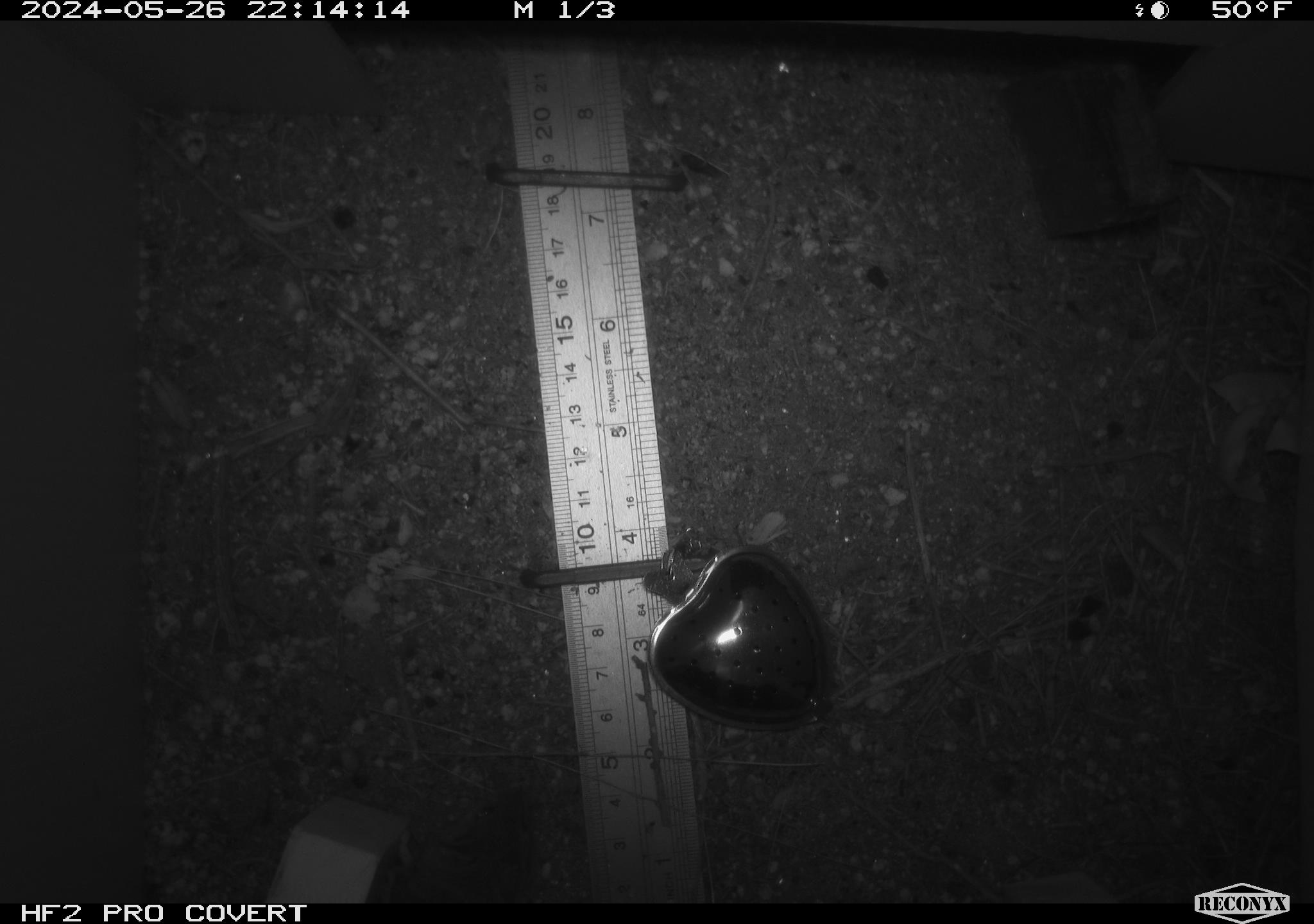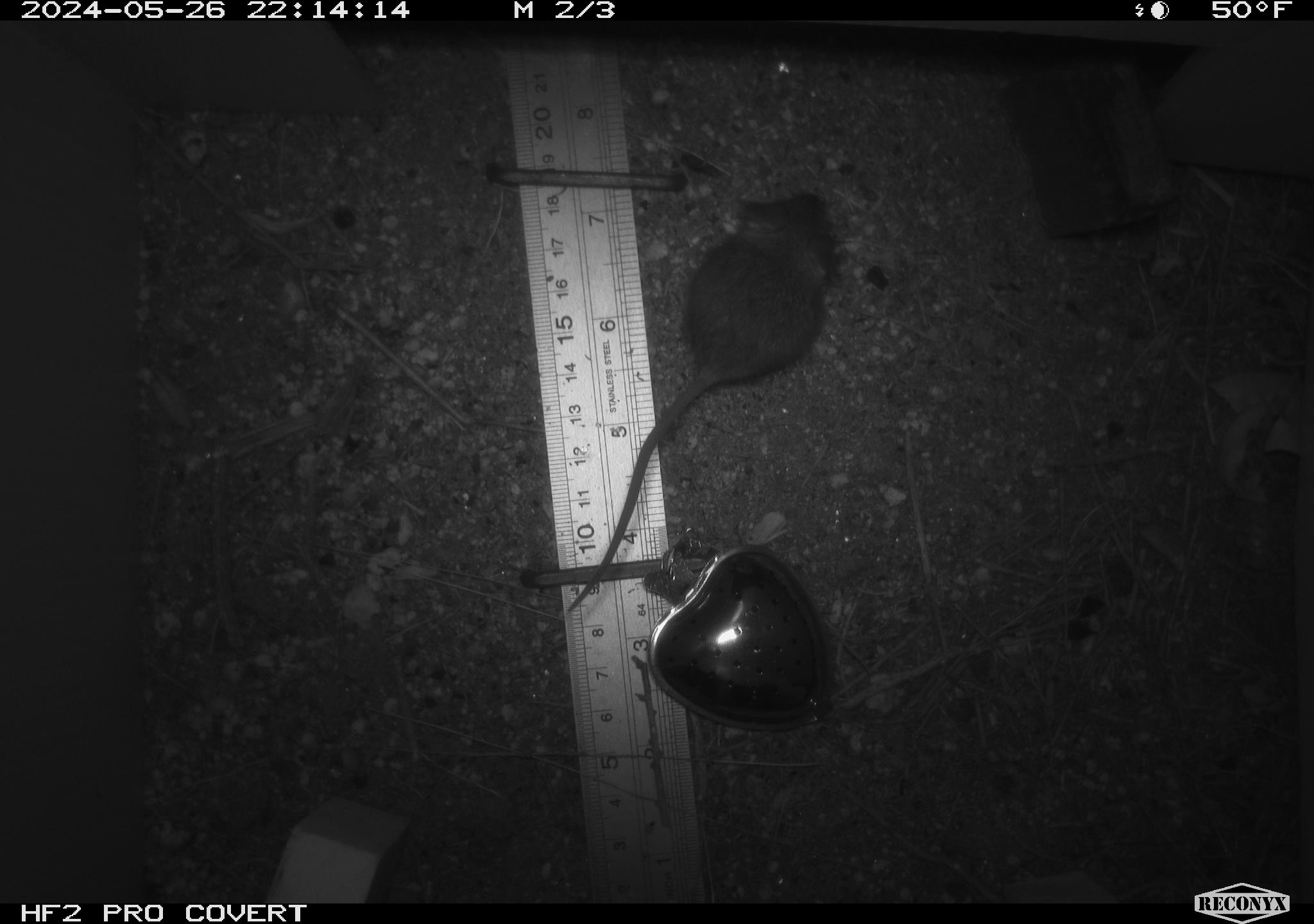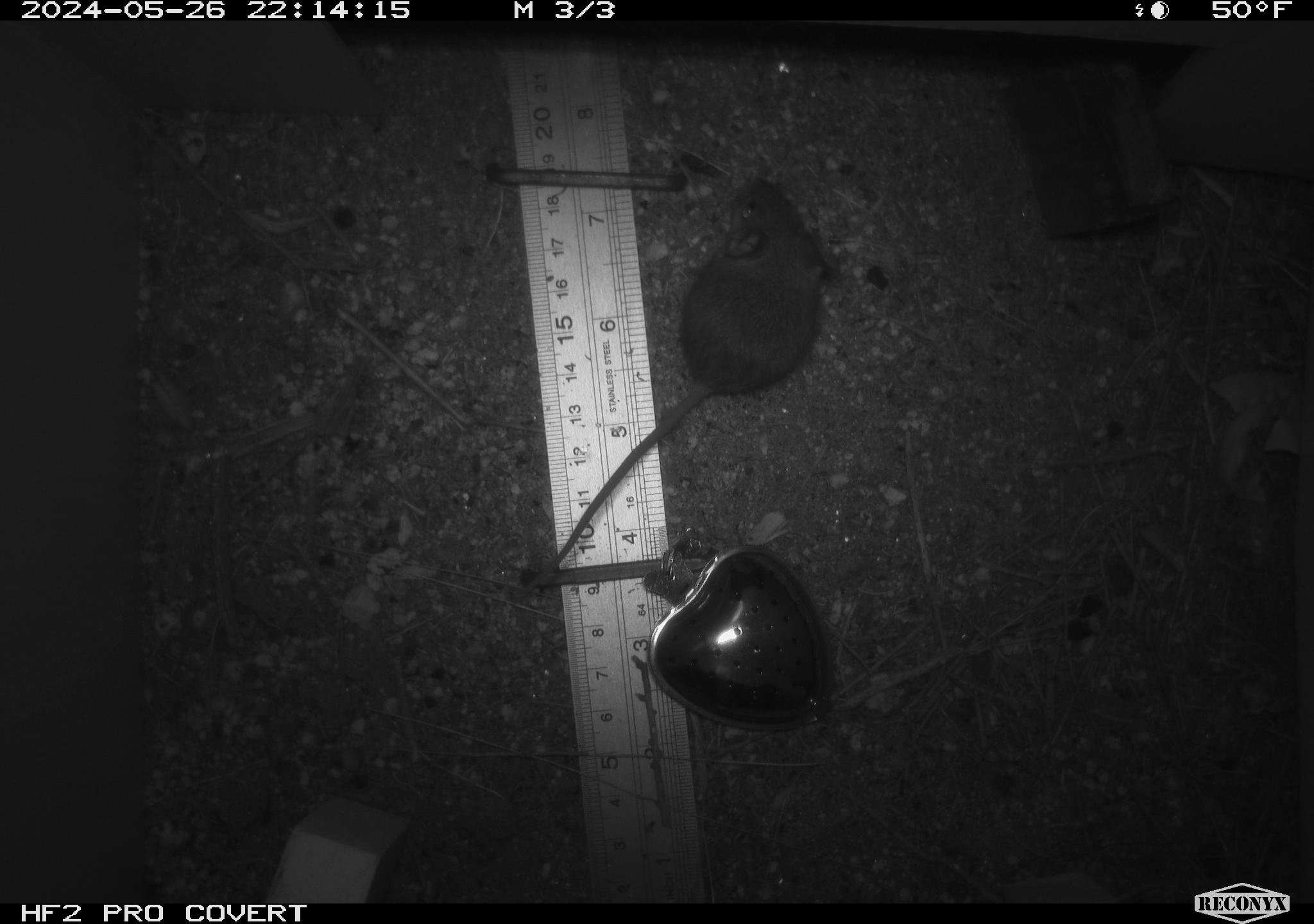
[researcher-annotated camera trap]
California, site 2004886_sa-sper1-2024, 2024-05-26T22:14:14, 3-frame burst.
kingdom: Animalia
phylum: Chordata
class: Mammalia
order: Rodentia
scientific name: Rodentia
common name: mouse species